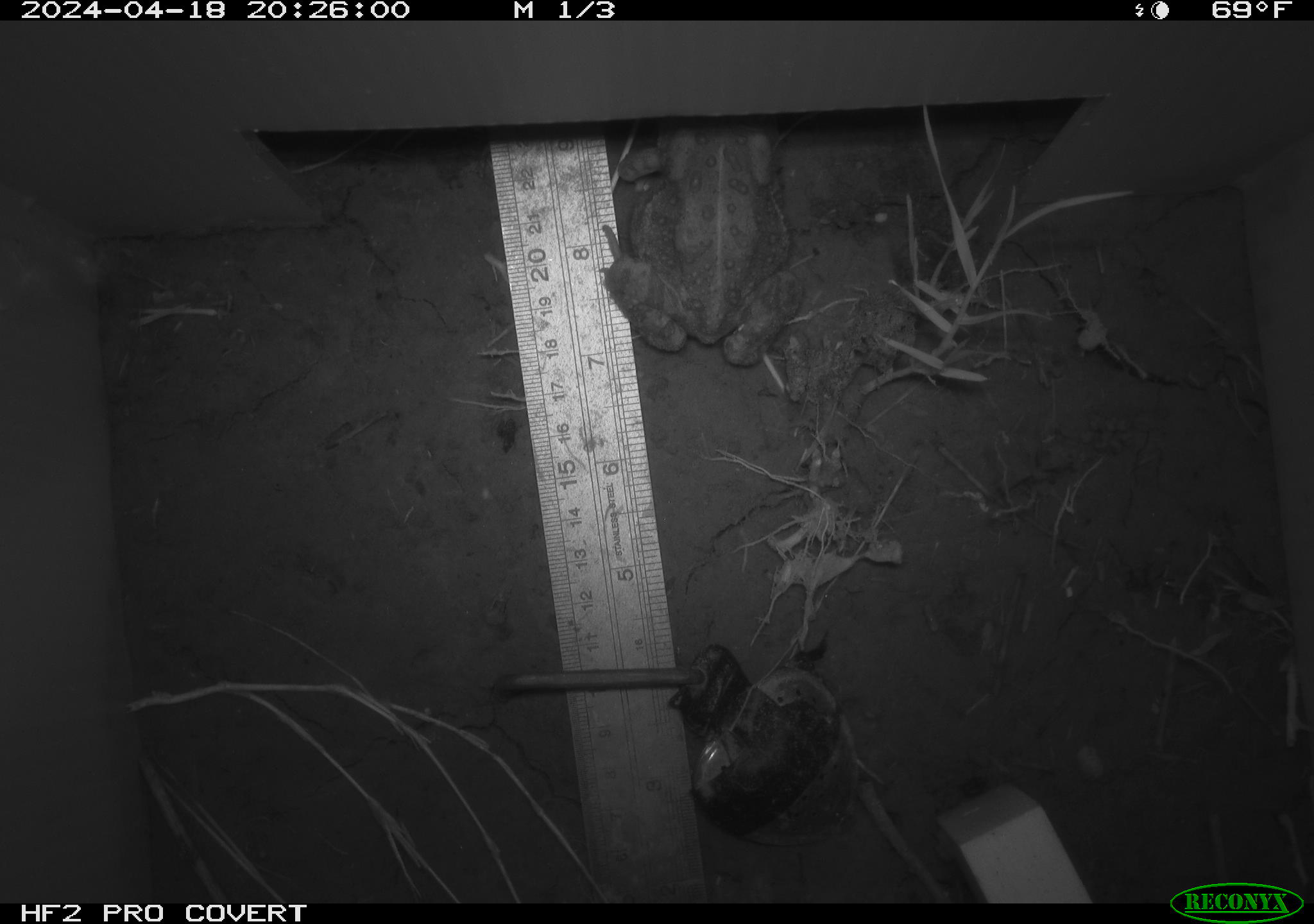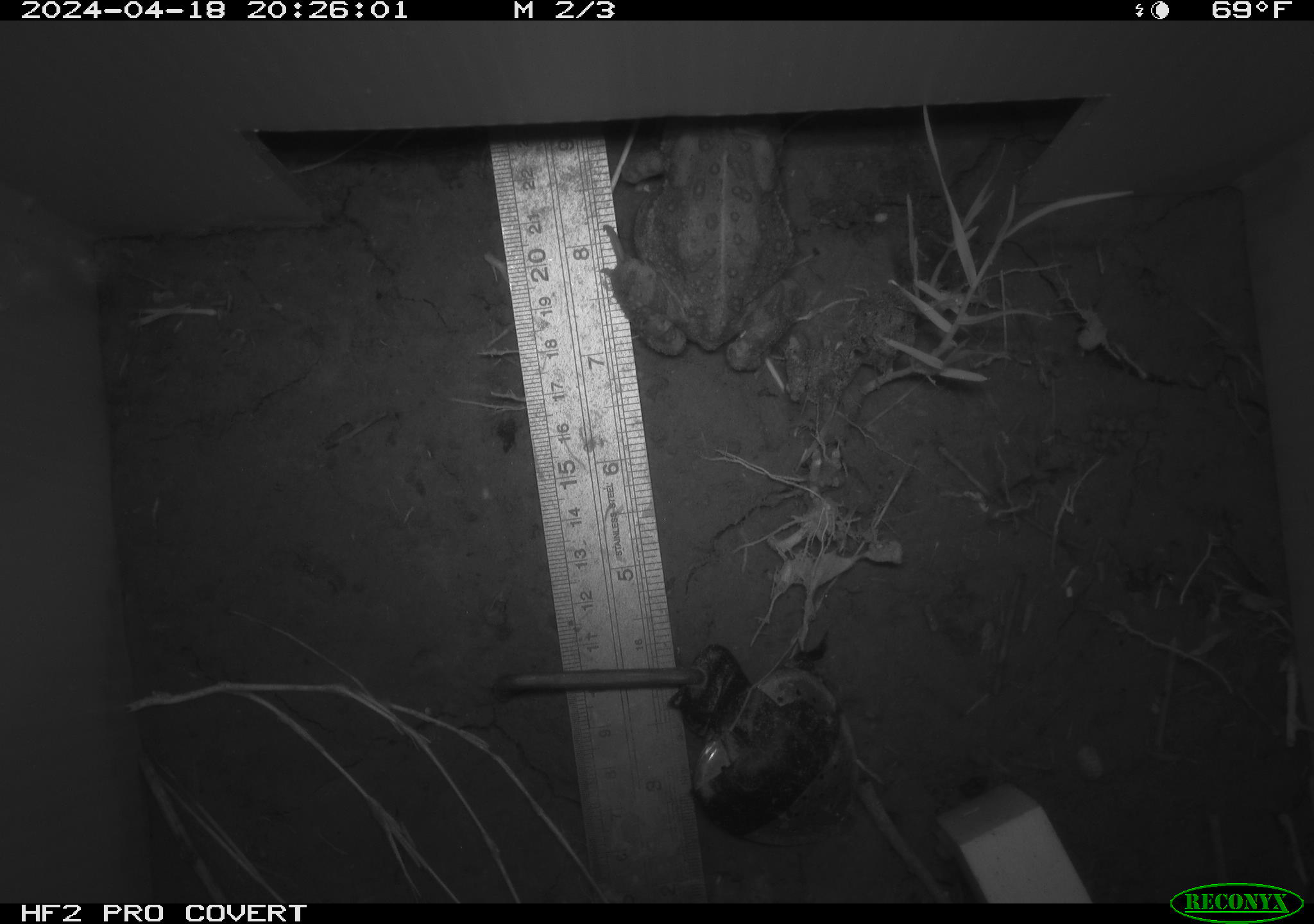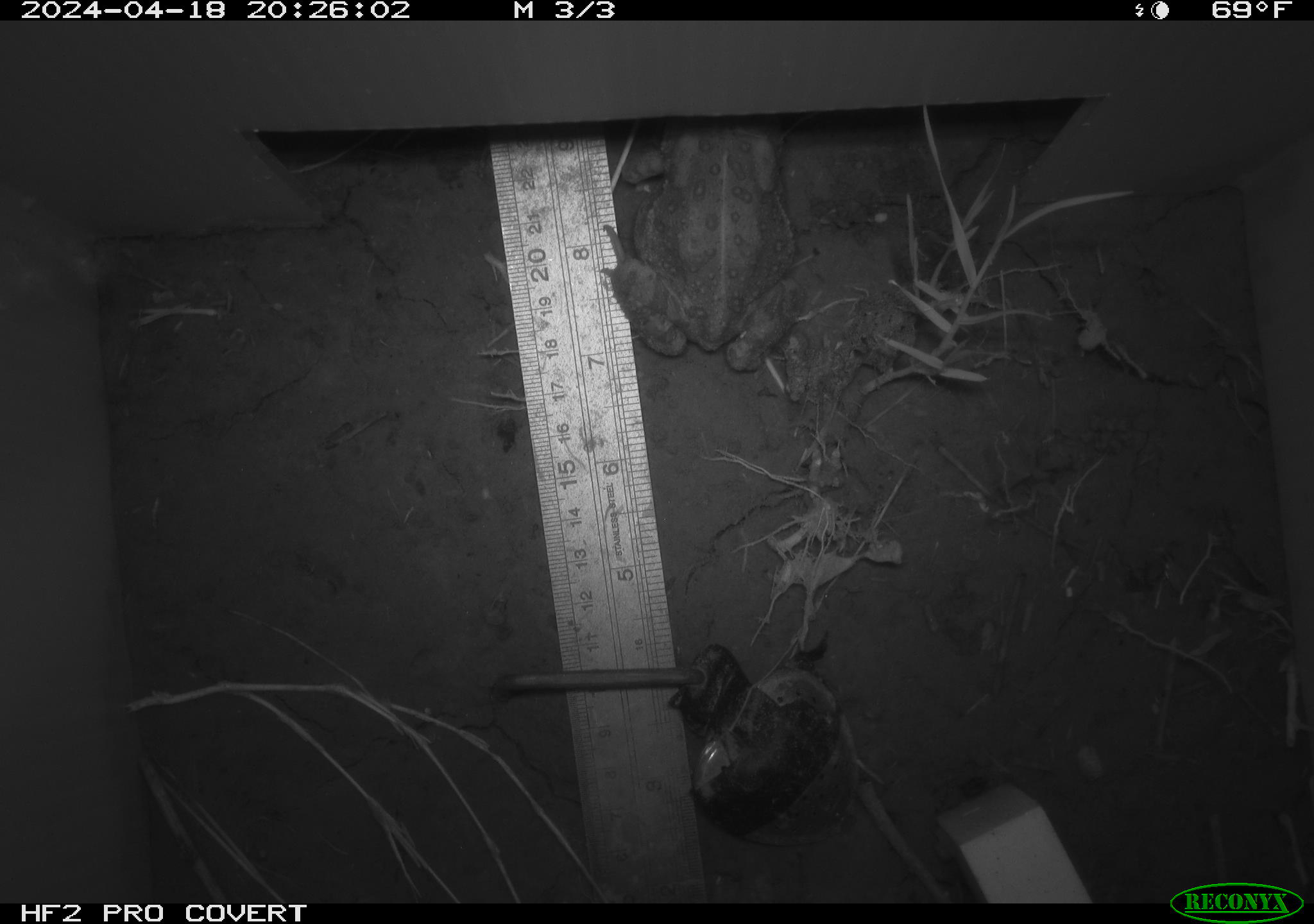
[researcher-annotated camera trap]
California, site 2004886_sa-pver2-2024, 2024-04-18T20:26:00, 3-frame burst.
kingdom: Animalia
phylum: Chordata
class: Amphibia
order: Anura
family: Bufonidae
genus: Anaxyrus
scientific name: Anaxyrus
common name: north american toads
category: anaxyrus species